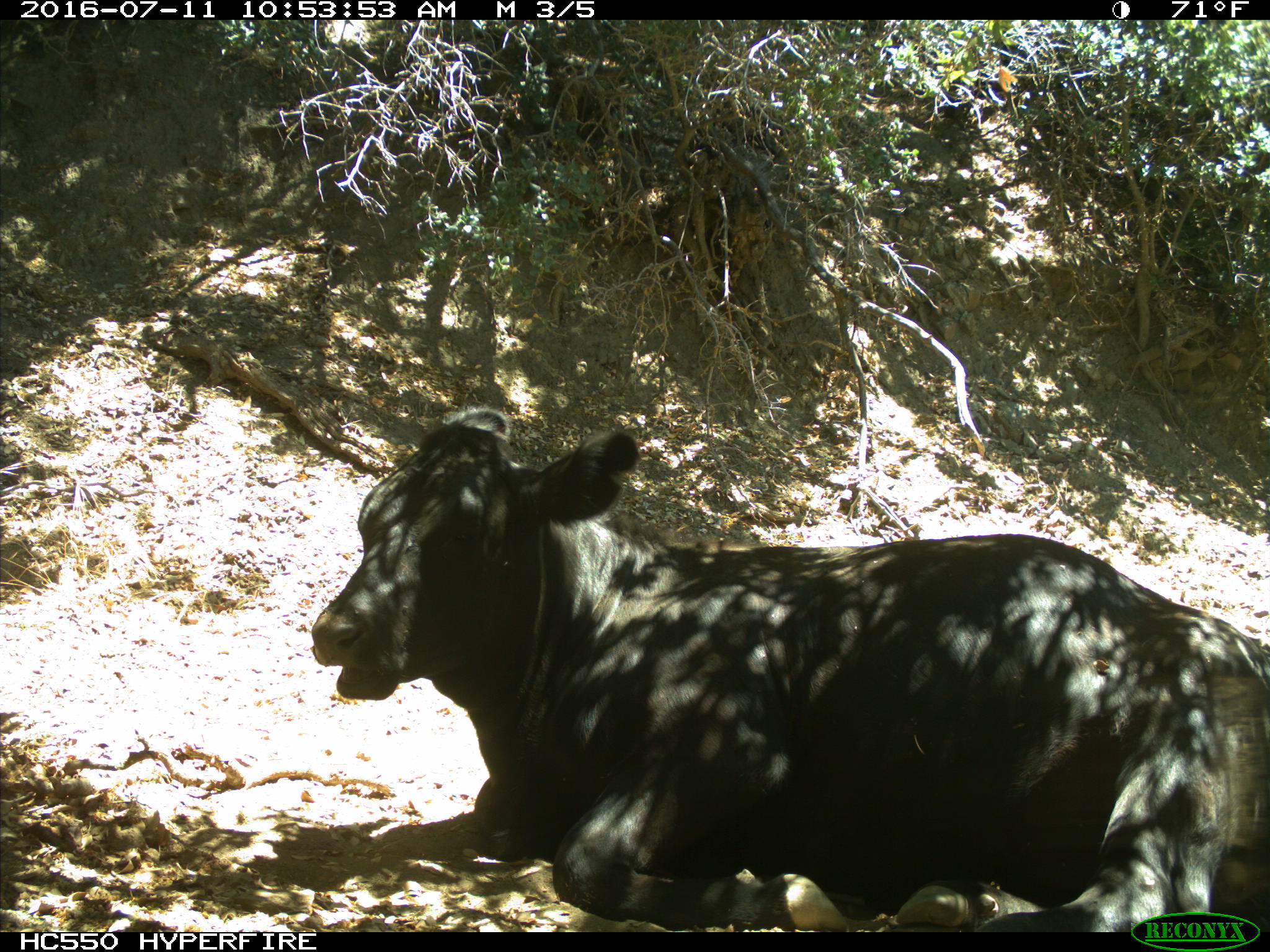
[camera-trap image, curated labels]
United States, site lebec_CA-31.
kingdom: Animalia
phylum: Chordata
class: Mammalia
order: Artiodactyla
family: Bovidae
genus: Bos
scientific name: Bos taurus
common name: domestic cow